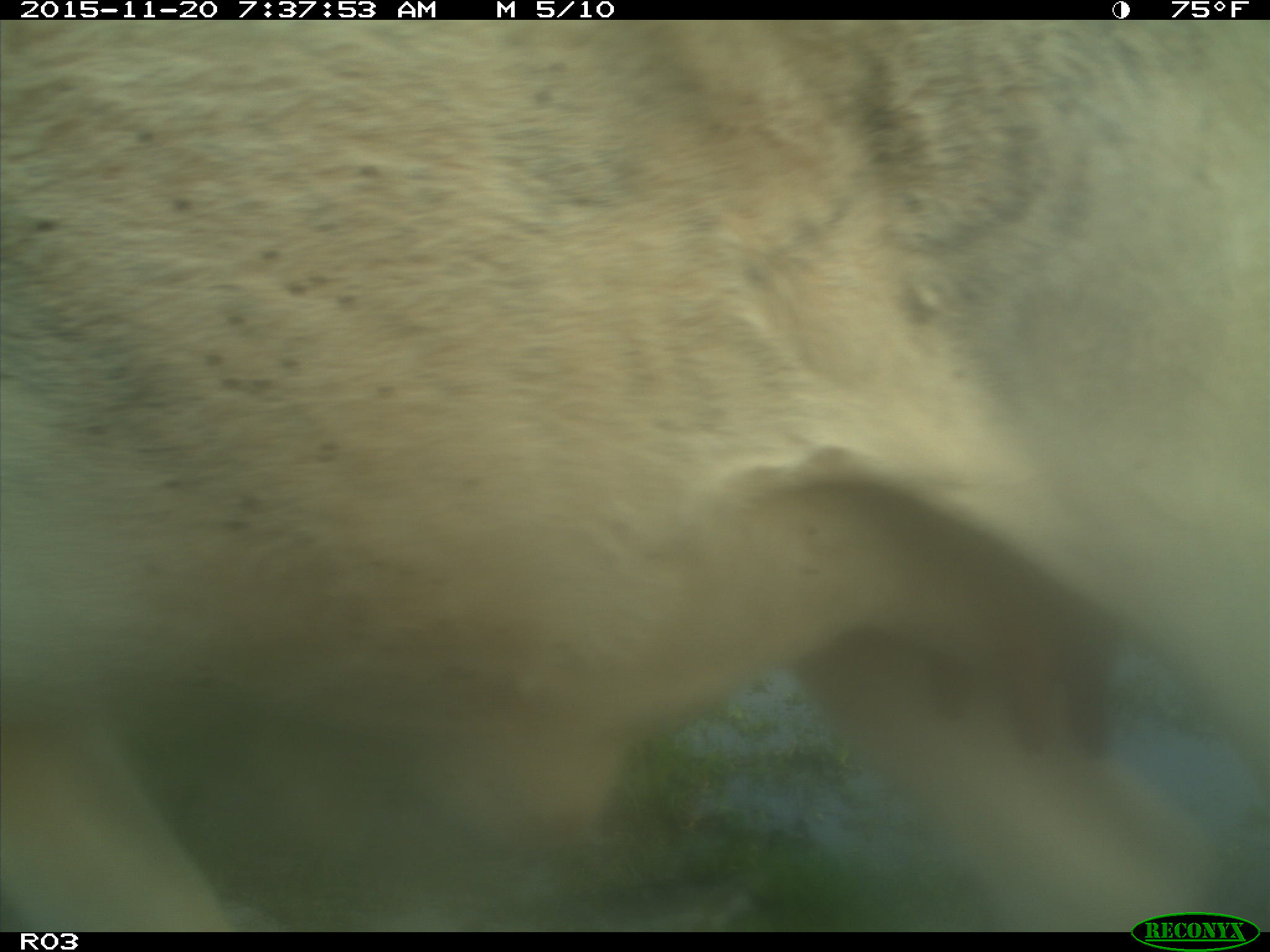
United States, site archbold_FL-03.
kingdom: Animalia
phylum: Chordata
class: Mammalia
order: Artiodactyla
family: Bovidae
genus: Bos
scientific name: Bos taurus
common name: domestic cow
Bos taurus (domestic cow).